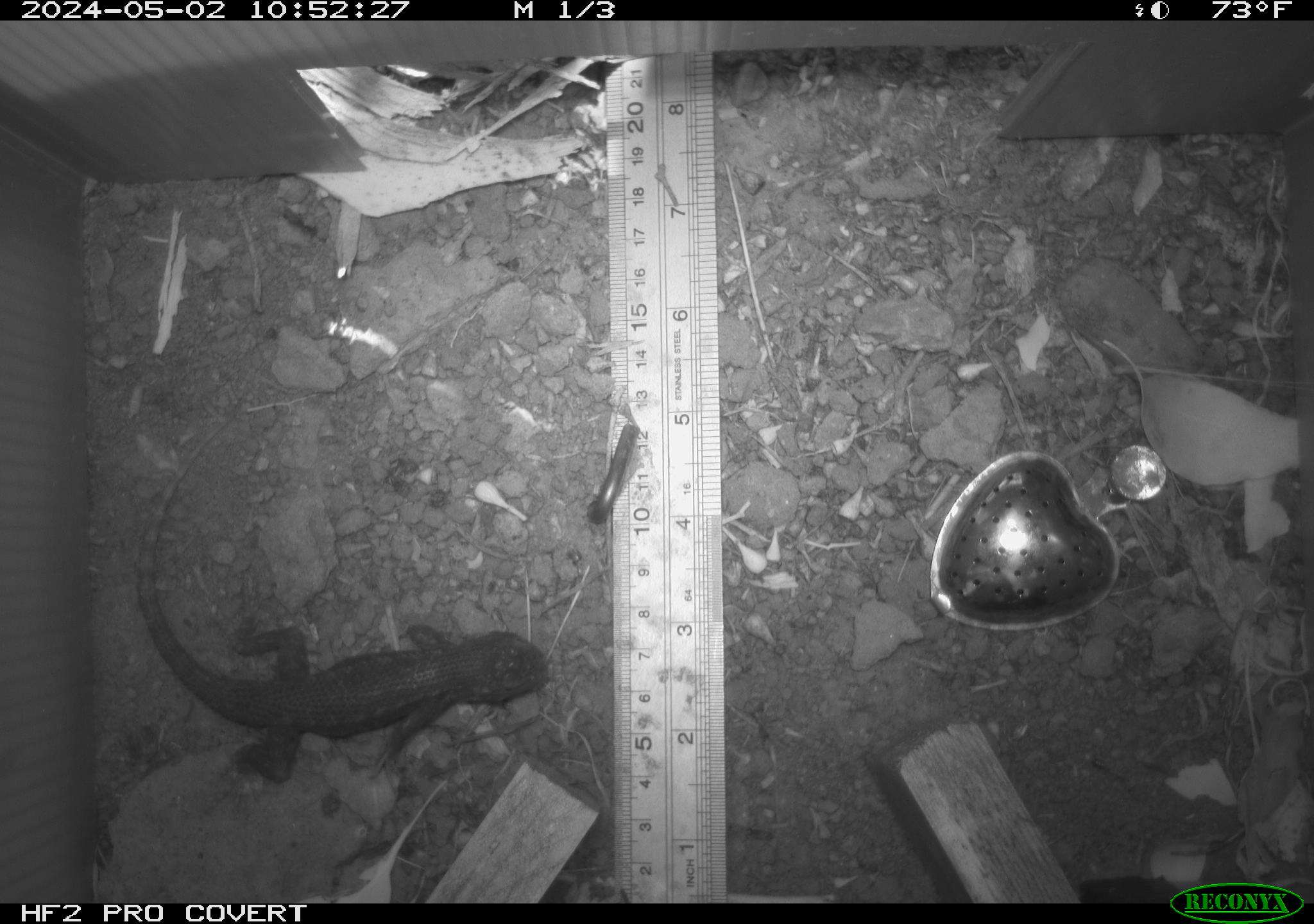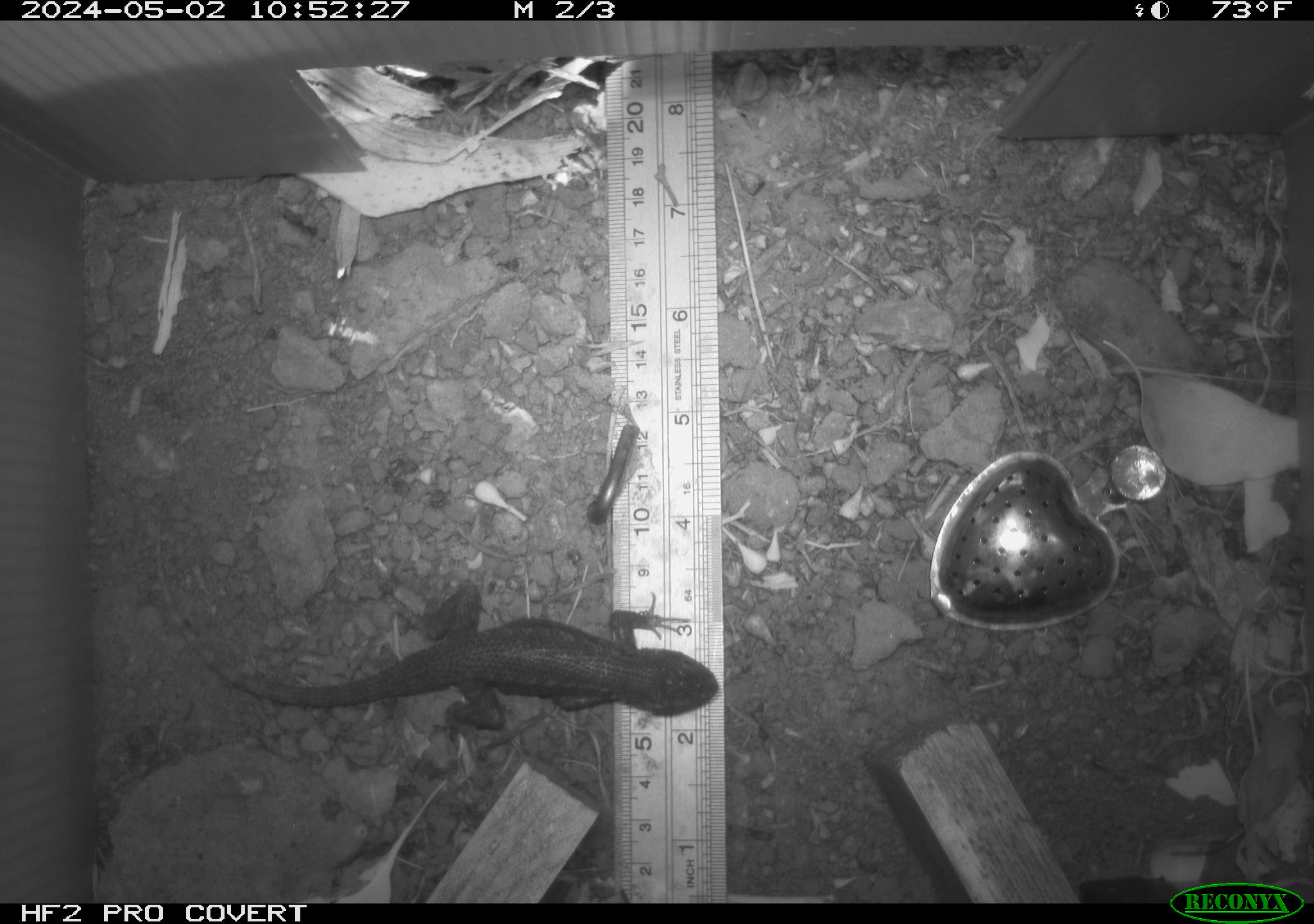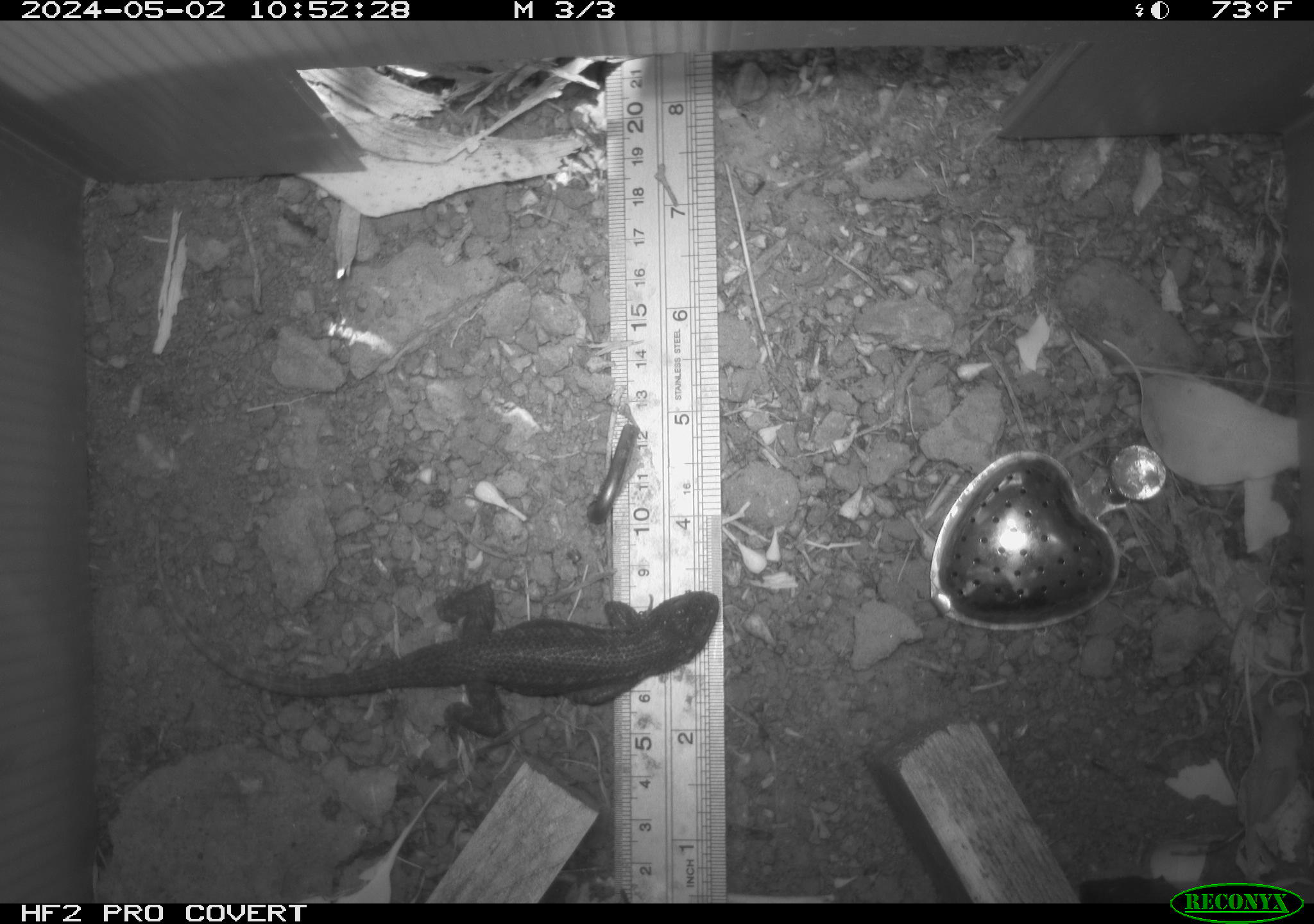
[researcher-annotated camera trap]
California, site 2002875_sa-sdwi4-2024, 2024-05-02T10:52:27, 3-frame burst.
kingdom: Animalia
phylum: Chordata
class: Reptilia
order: Squamata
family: Phrynosomatidae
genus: Sceloporus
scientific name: Sceloporus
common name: spiny lizards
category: sceloporus species